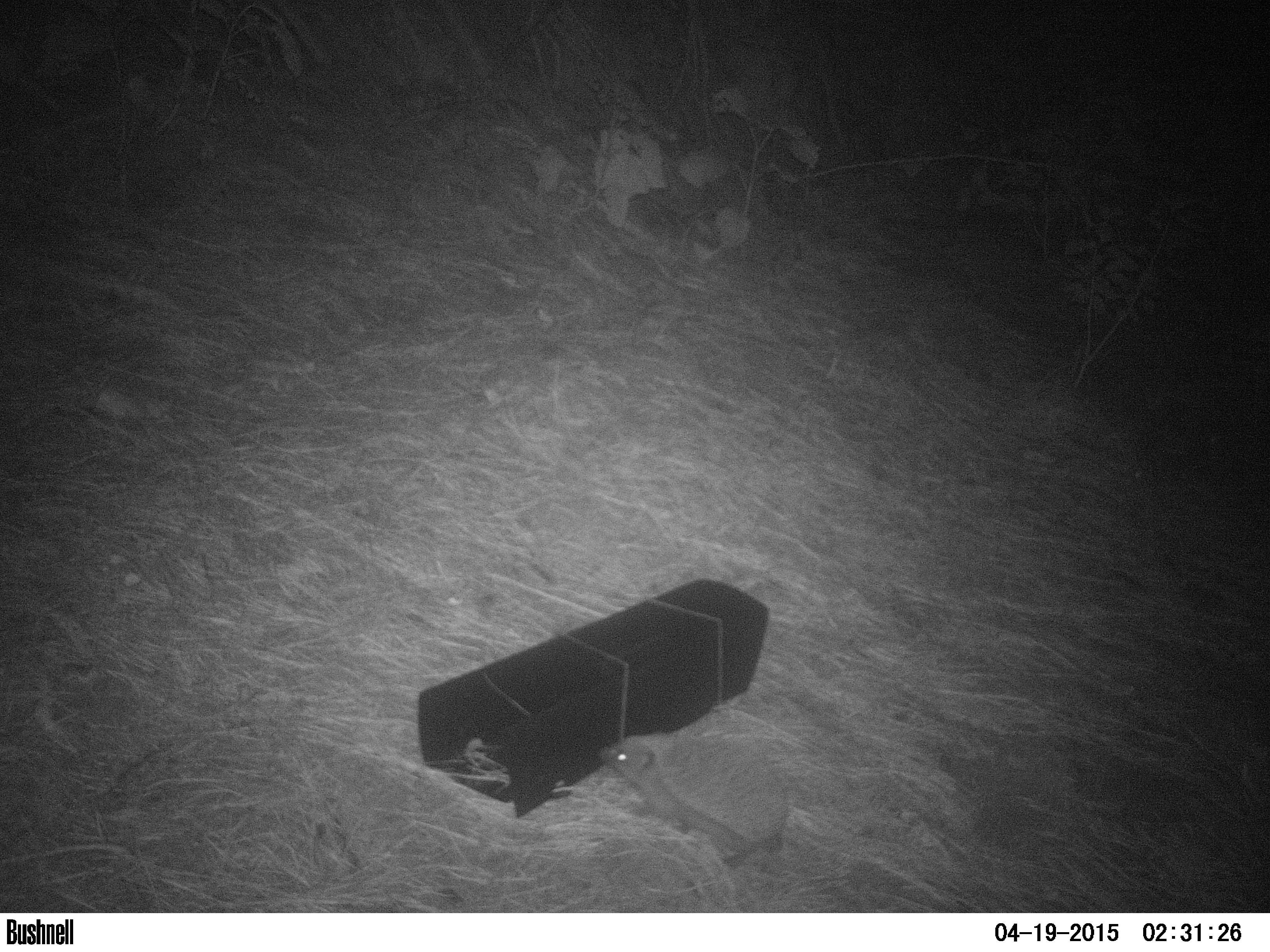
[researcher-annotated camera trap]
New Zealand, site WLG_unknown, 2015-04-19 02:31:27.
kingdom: Animalia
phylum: Chordata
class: Mammalia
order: Eulipotyphla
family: Erinaceidae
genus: Erinaceus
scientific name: Erinaceus europaeus europaeus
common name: european hedgehog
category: hedgehog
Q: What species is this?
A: Hedgehog (european hedgehog) (Erinaceus europaeus europaeus).